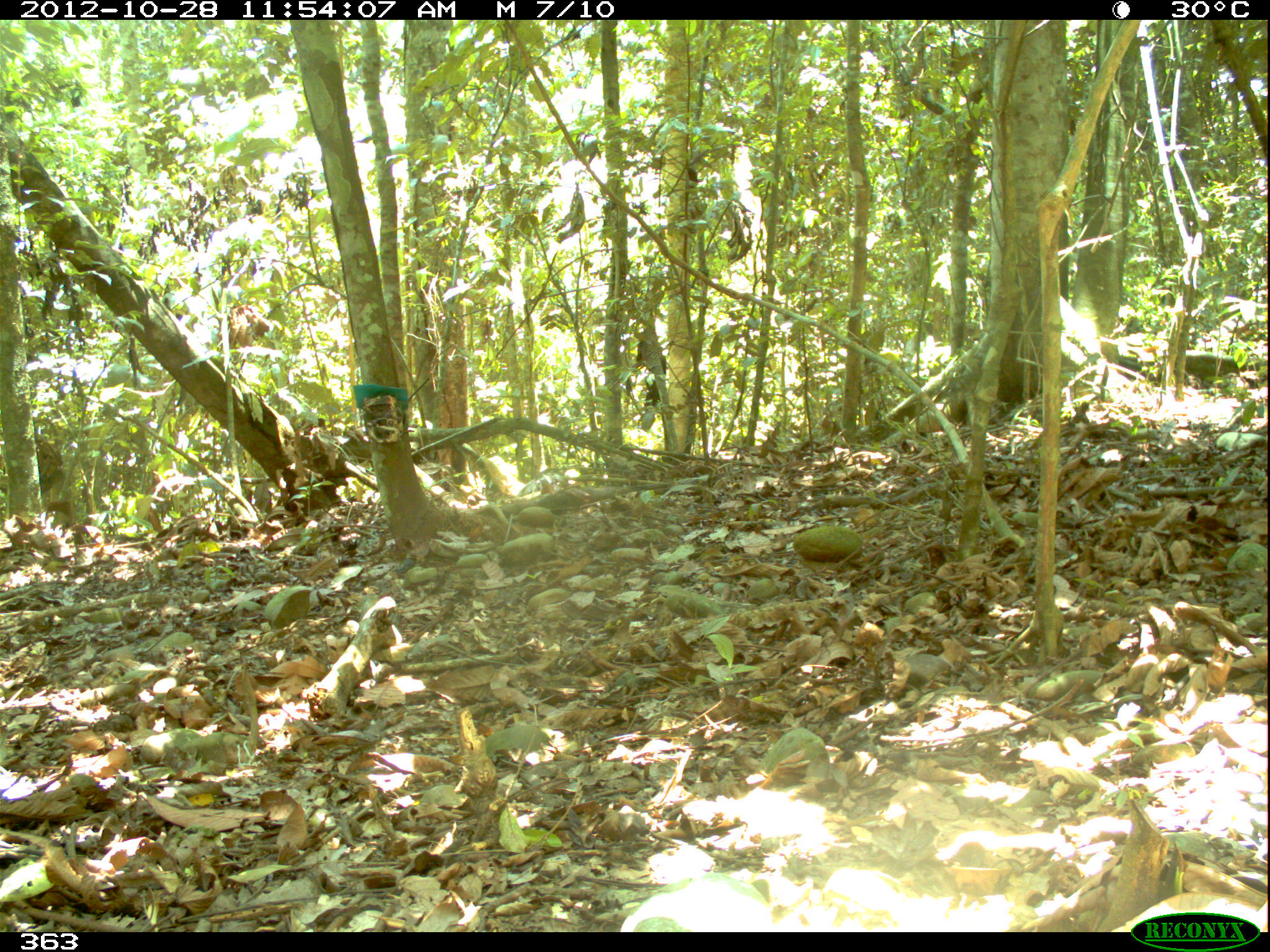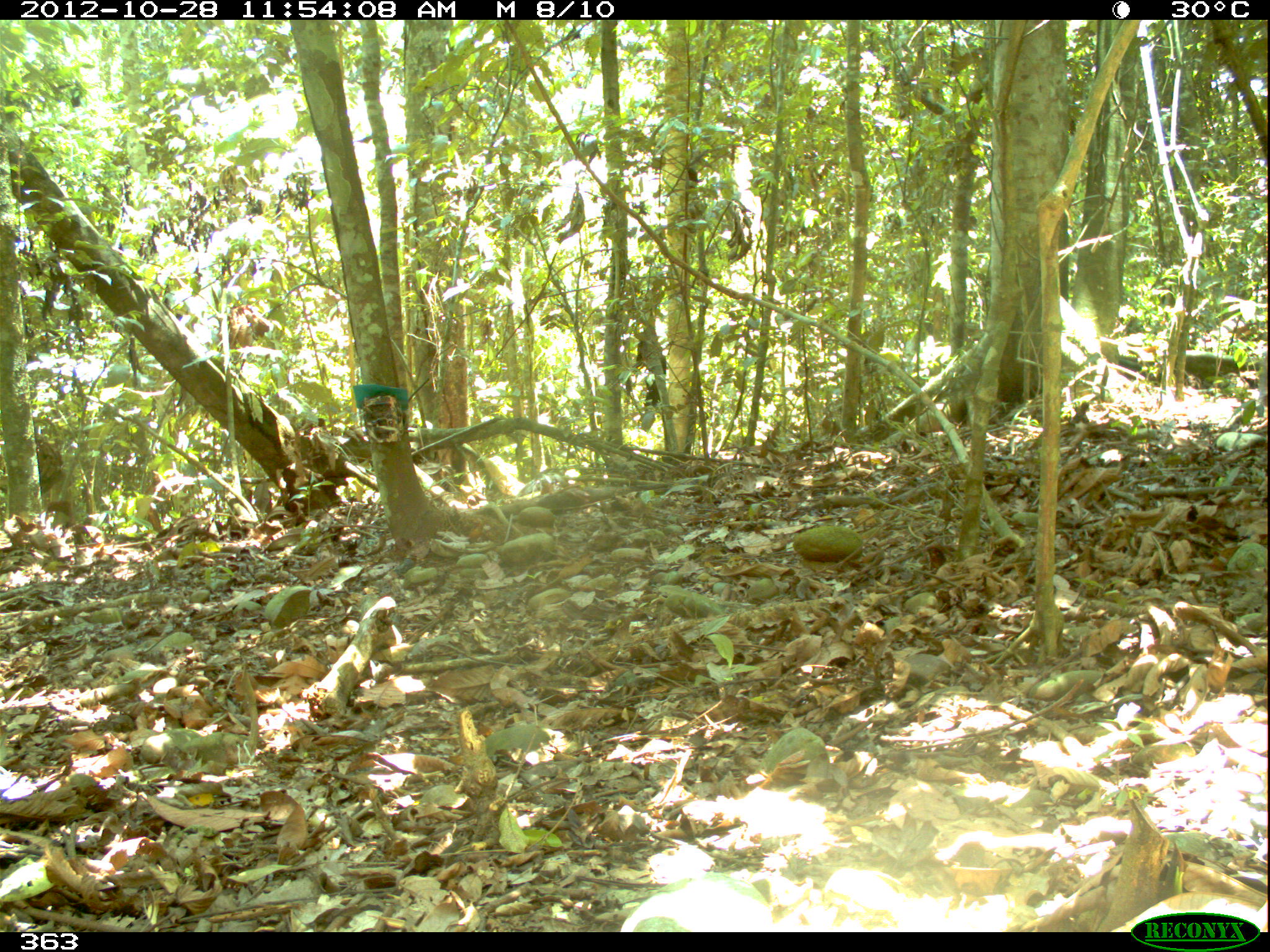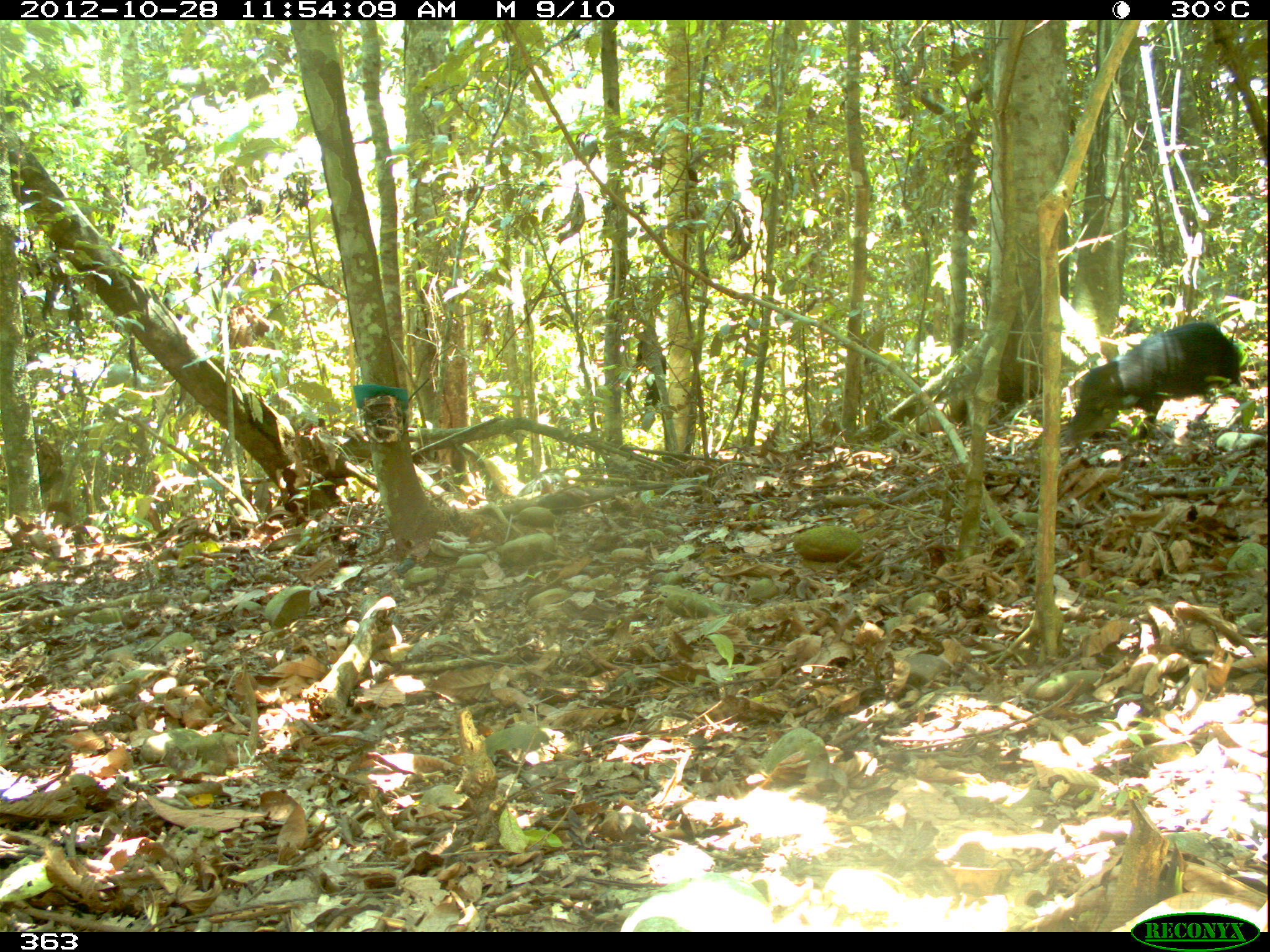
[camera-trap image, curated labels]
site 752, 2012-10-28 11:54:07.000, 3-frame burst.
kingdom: Animalia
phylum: Chordata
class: Mammalia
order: Artiodactyla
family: Tayassuidae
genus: Tayassu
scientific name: Tayassu pecari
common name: white-lipped peccary